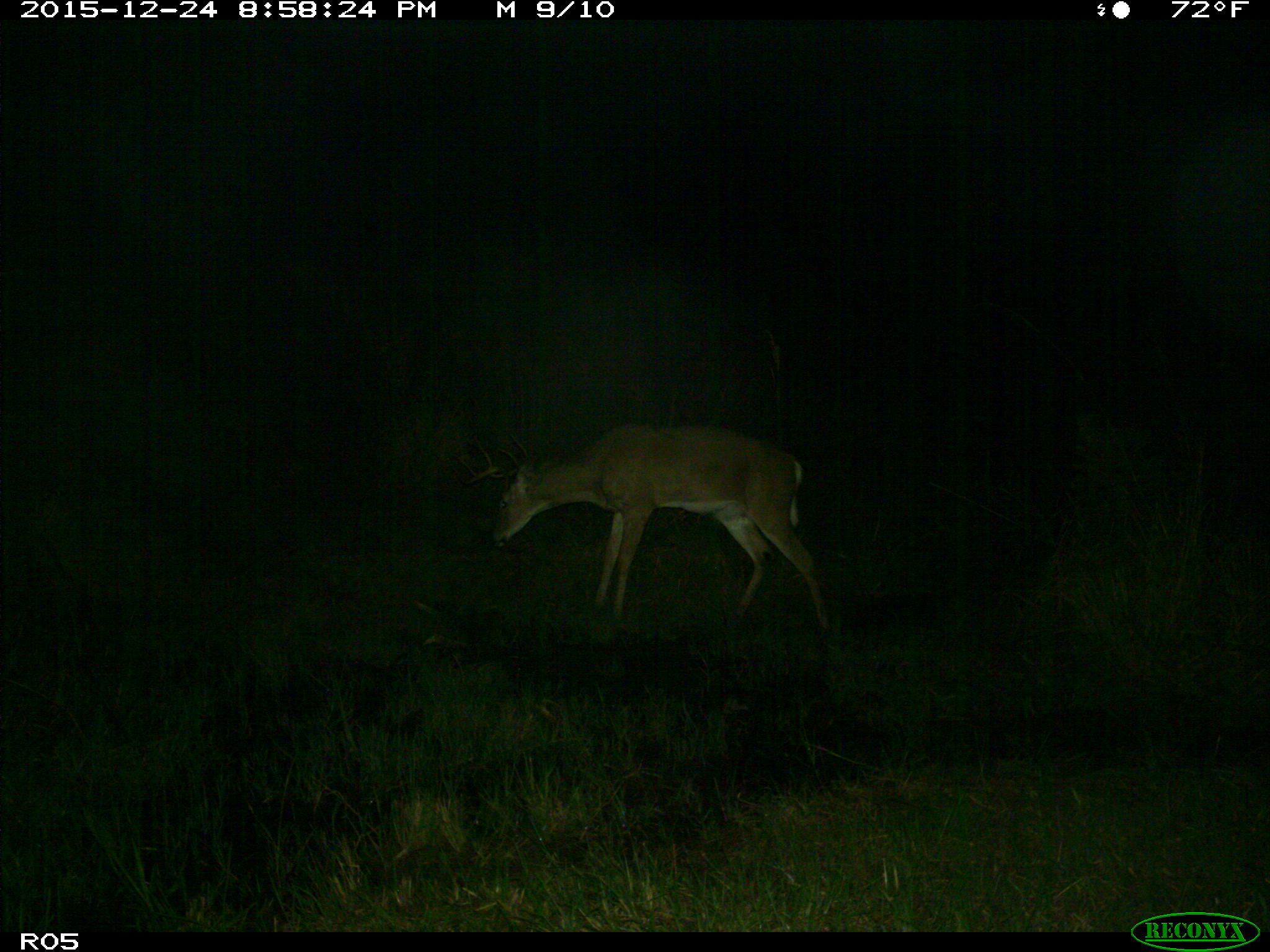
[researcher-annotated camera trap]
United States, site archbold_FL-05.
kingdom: Animalia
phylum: Chordata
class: Mammalia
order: Artiodactyla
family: Cervidae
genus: Odocoileus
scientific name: Odocoileus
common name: deer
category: unidentified deer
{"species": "unidentified deer (deer) (Odocoileus)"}